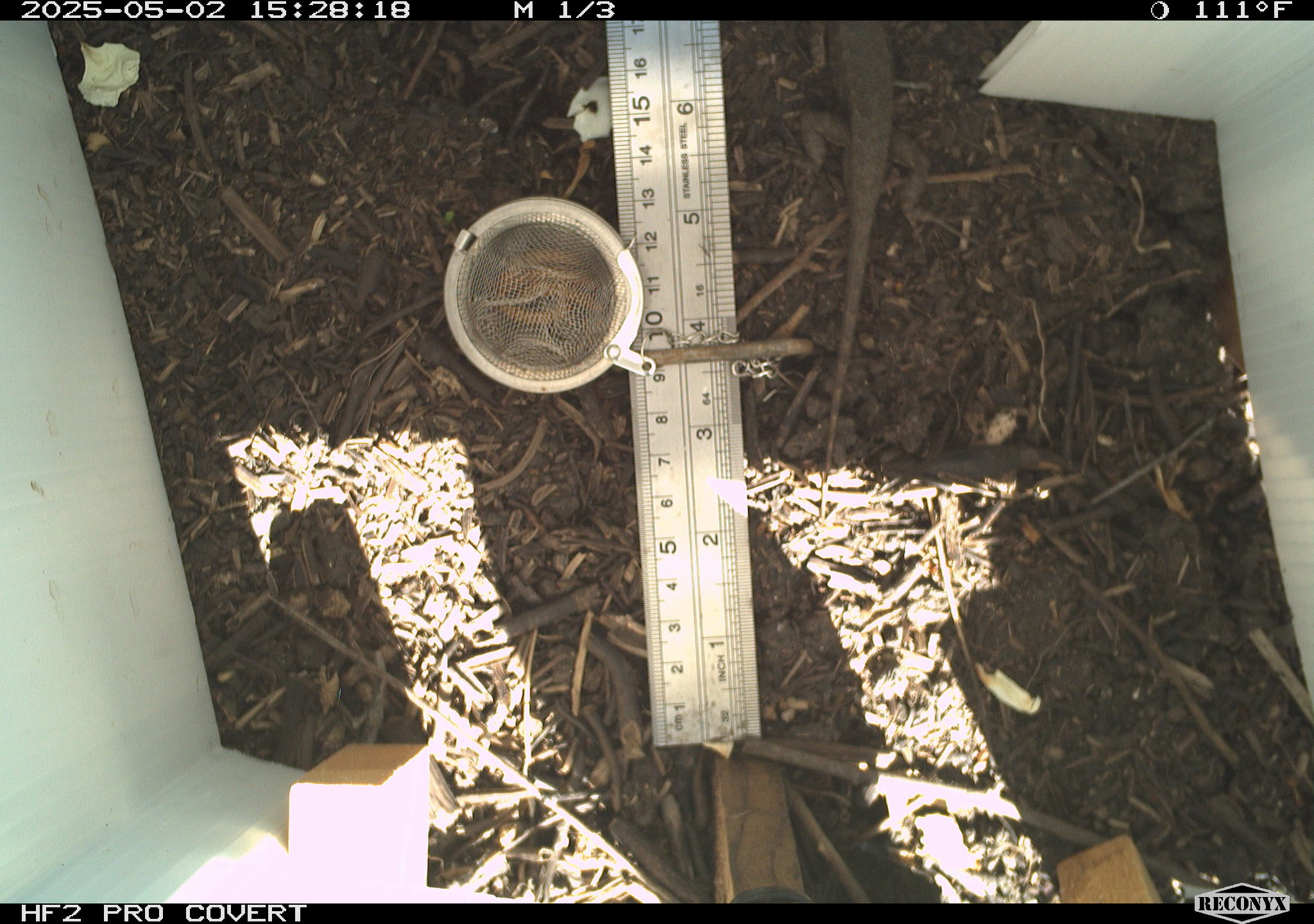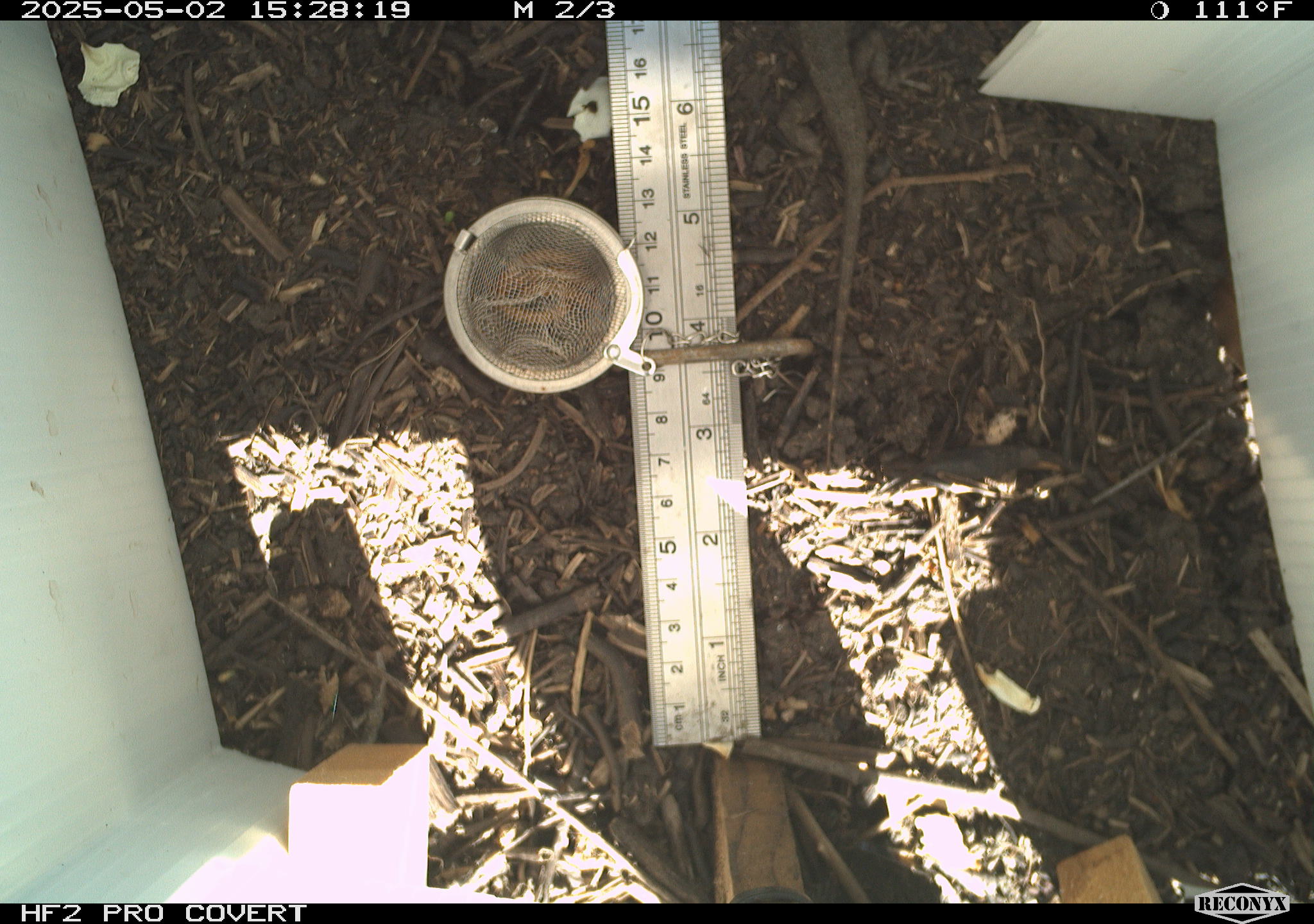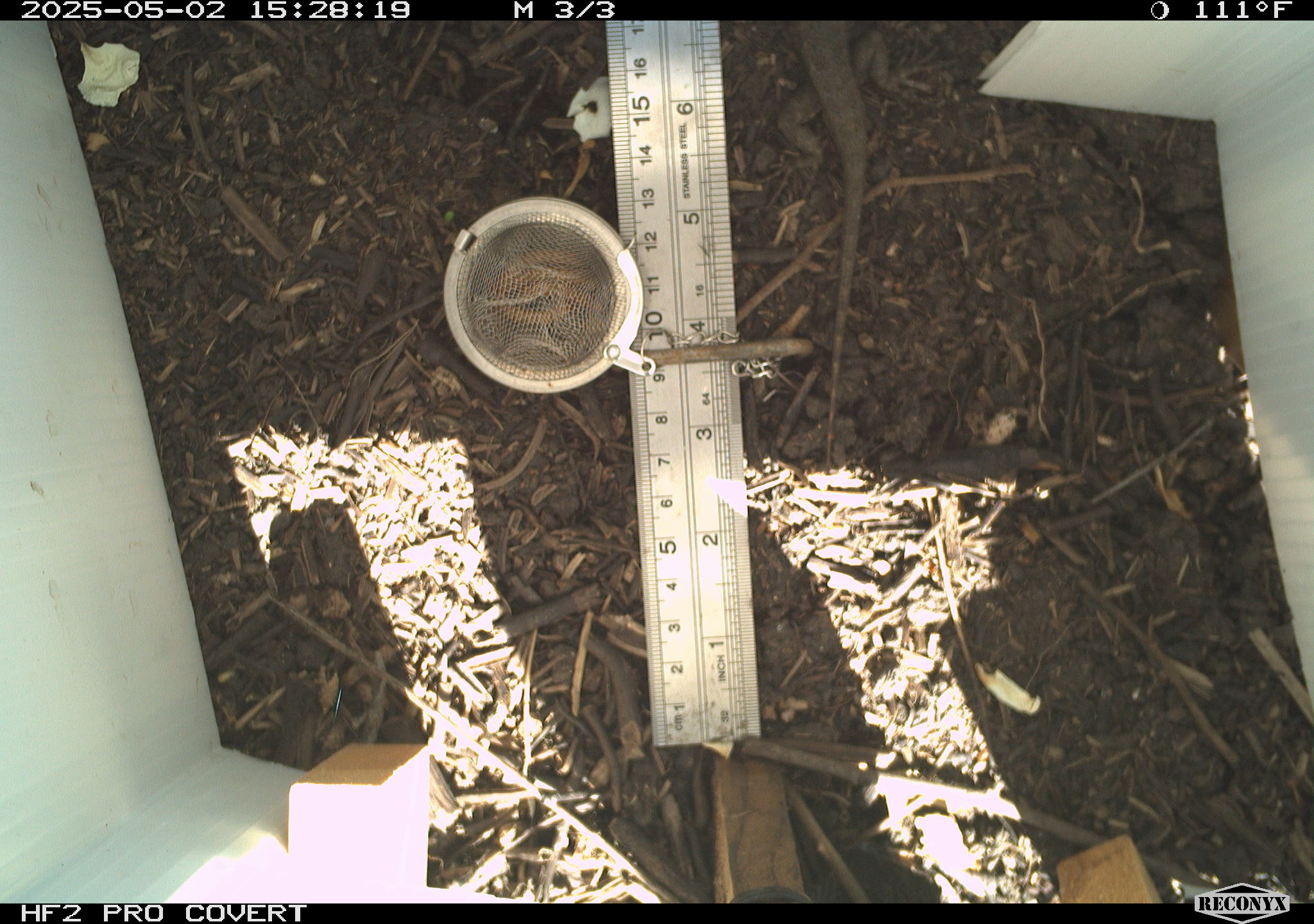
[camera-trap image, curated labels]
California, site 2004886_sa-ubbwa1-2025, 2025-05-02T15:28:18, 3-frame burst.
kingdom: Animalia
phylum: Chordata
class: Reptilia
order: Squamata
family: Phrynosomatidae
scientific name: Phrynosomatidae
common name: north american spiny lizards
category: sceloporus/uta species